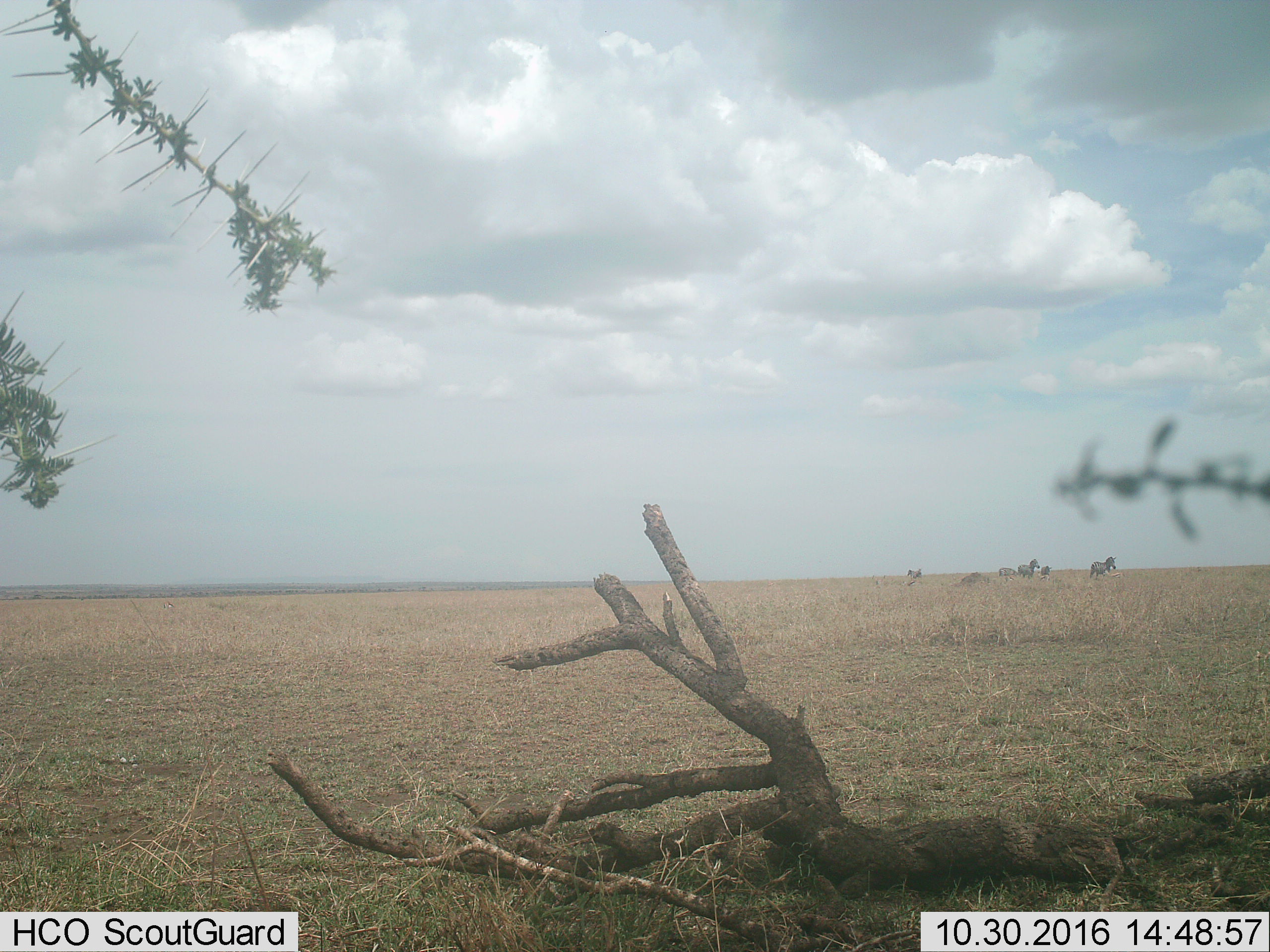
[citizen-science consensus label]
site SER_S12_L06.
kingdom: Animalia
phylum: Chordata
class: Mammalia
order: Perissodactyla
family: Equidae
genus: Equus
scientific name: Equus quagga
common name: plains zebra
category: zebraplains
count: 5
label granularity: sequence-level